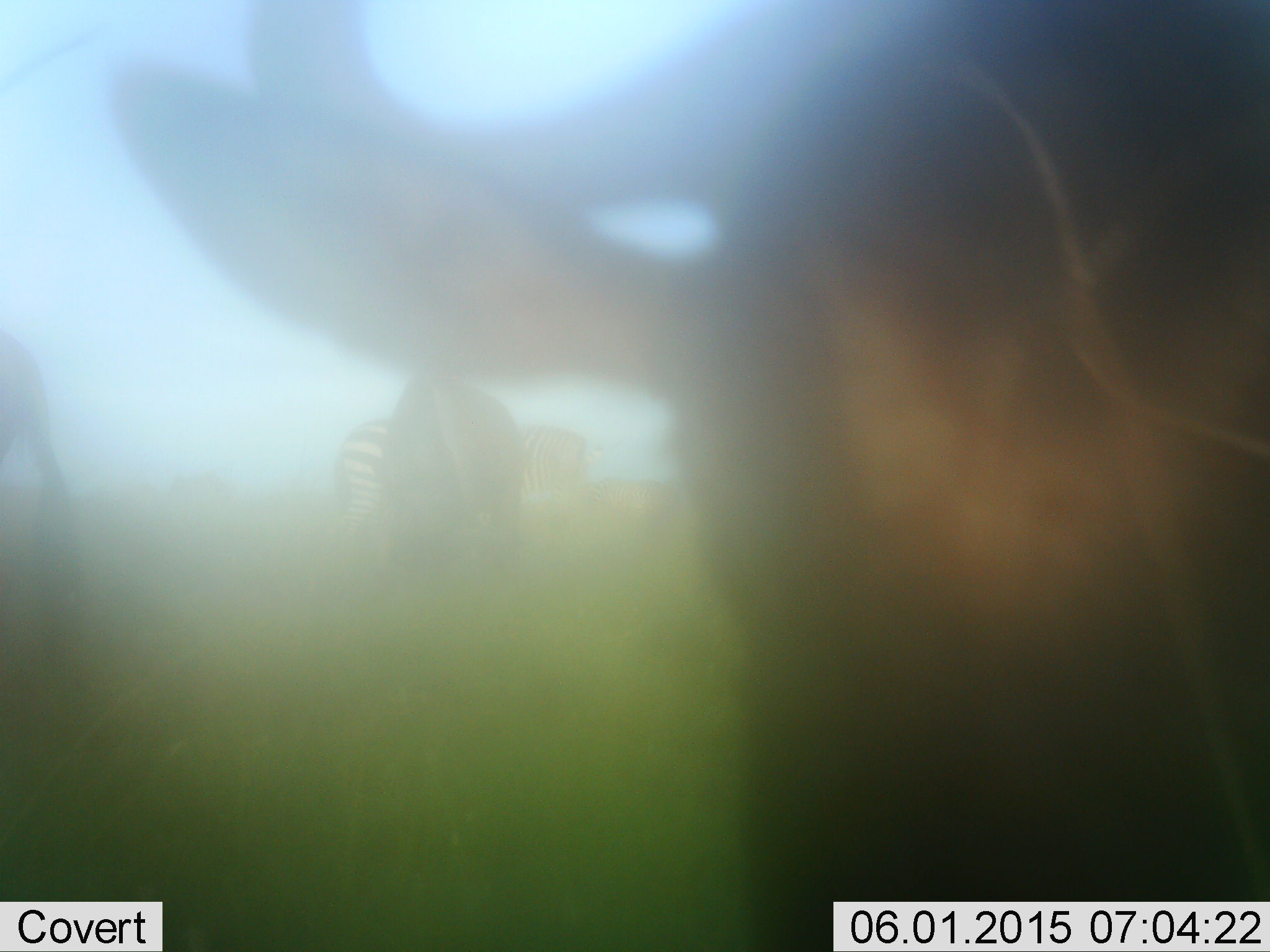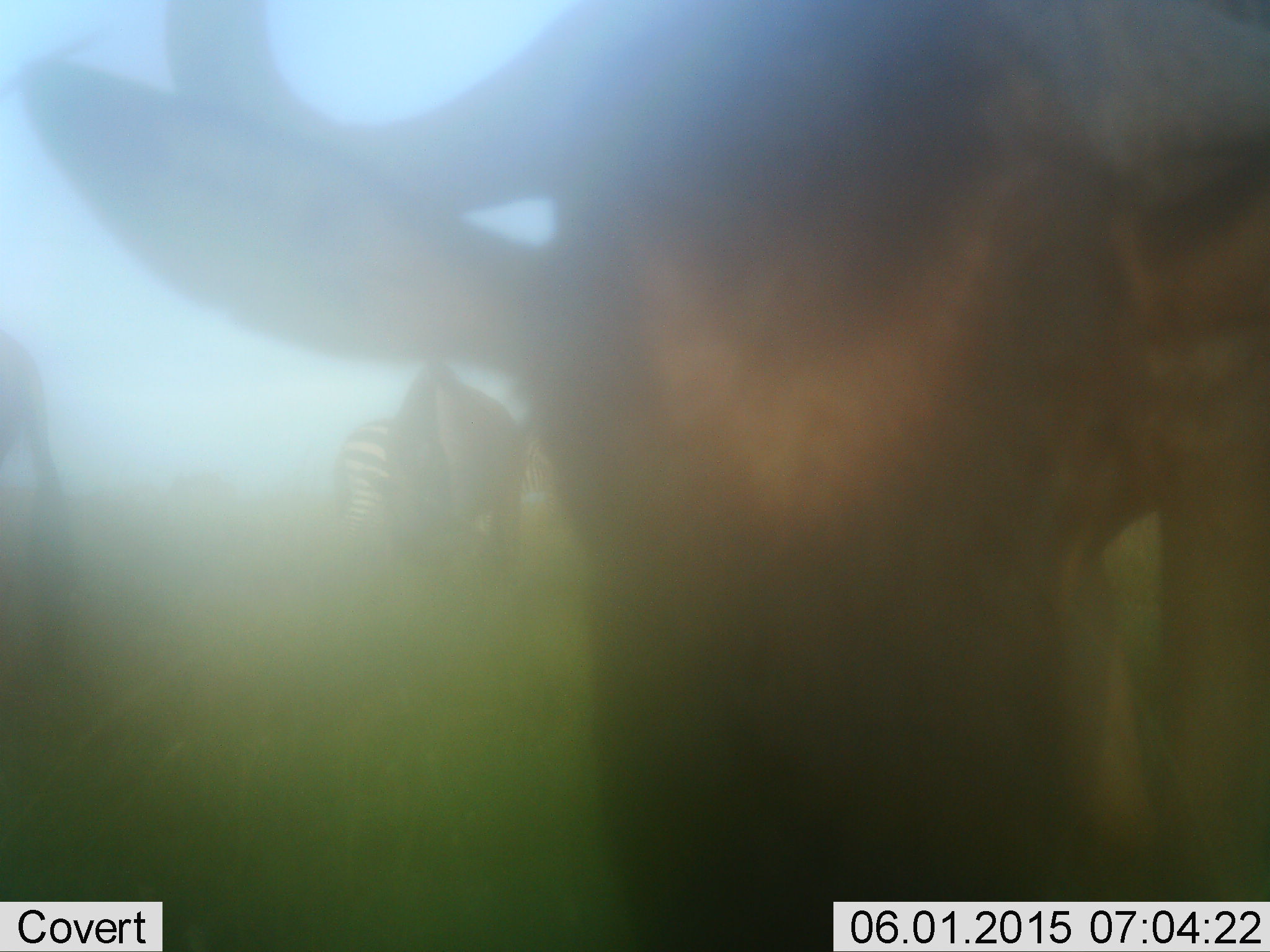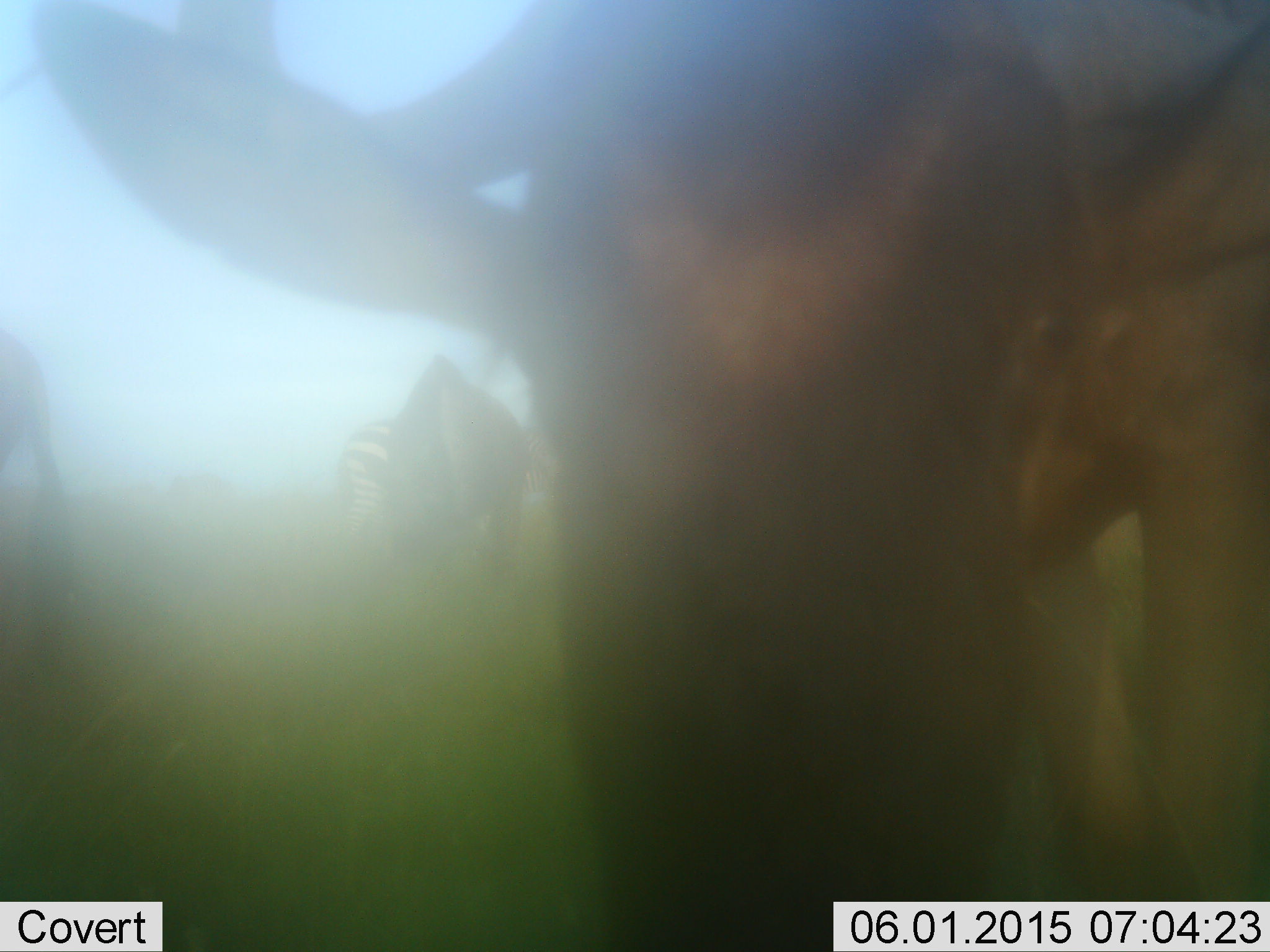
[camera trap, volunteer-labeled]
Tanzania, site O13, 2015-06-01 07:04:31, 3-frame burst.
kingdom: Animalia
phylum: Chordata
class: Mammalia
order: Artiodactyla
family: Bovidae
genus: Connochaetes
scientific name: Connochaetes taurinus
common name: blue wildebeest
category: wildebeest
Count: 3.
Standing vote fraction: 69%.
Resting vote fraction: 6%.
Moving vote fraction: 19%.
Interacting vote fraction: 0%.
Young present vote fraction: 0%.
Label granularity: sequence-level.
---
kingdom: Animalia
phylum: Chordata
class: Mammalia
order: Perissodactyla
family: Equidae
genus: Equus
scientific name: Equus quagga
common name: plains zebra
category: zebra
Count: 1.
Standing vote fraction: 91%.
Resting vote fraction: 0%.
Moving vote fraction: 9%.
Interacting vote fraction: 0%.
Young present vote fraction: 0%.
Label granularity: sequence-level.